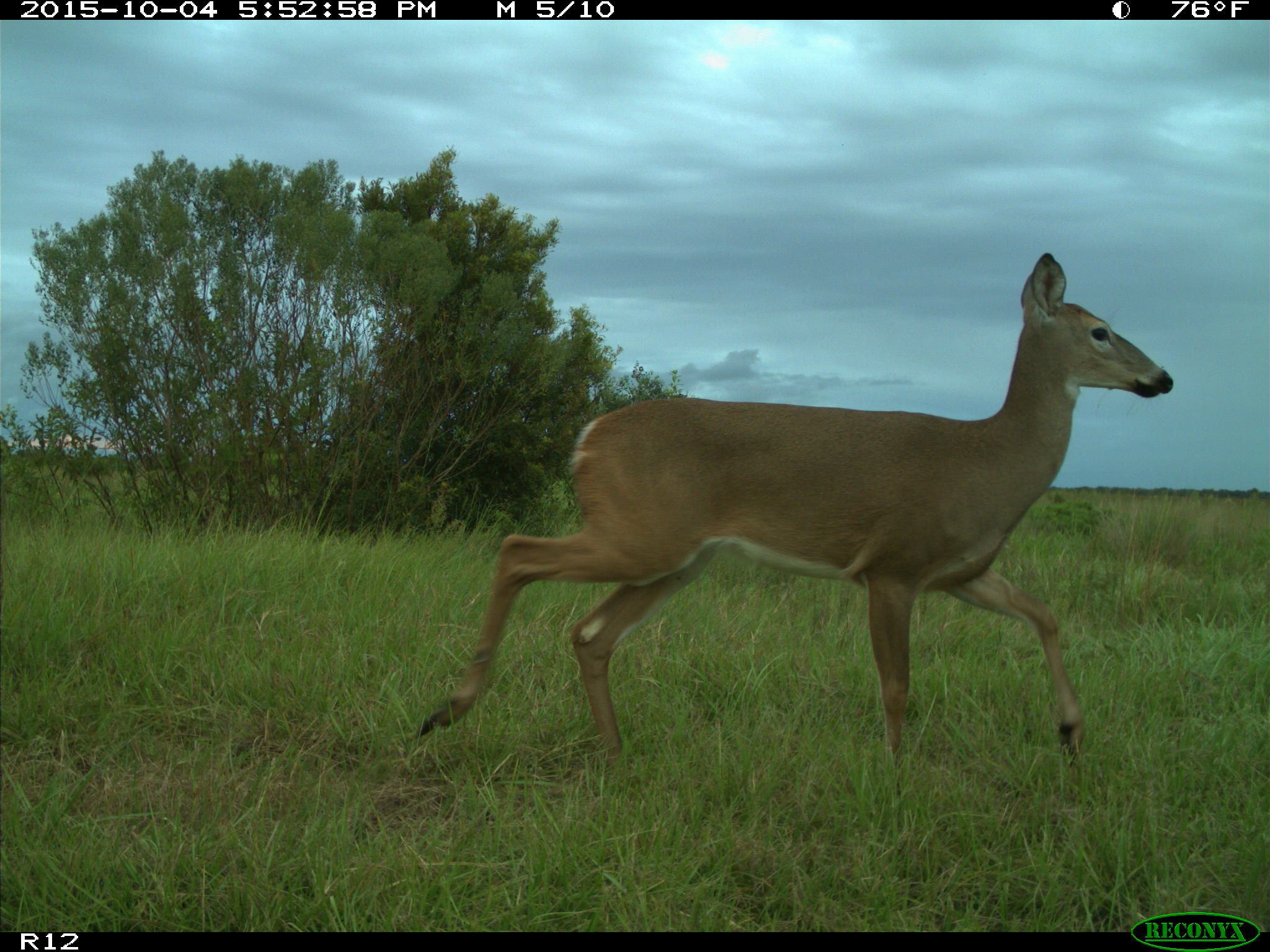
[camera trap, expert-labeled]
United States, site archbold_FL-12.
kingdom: Animalia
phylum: Chordata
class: Mammalia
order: Artiodactyla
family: Cervidae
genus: Odocoileus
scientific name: Odocoileus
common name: deer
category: unidentified deer